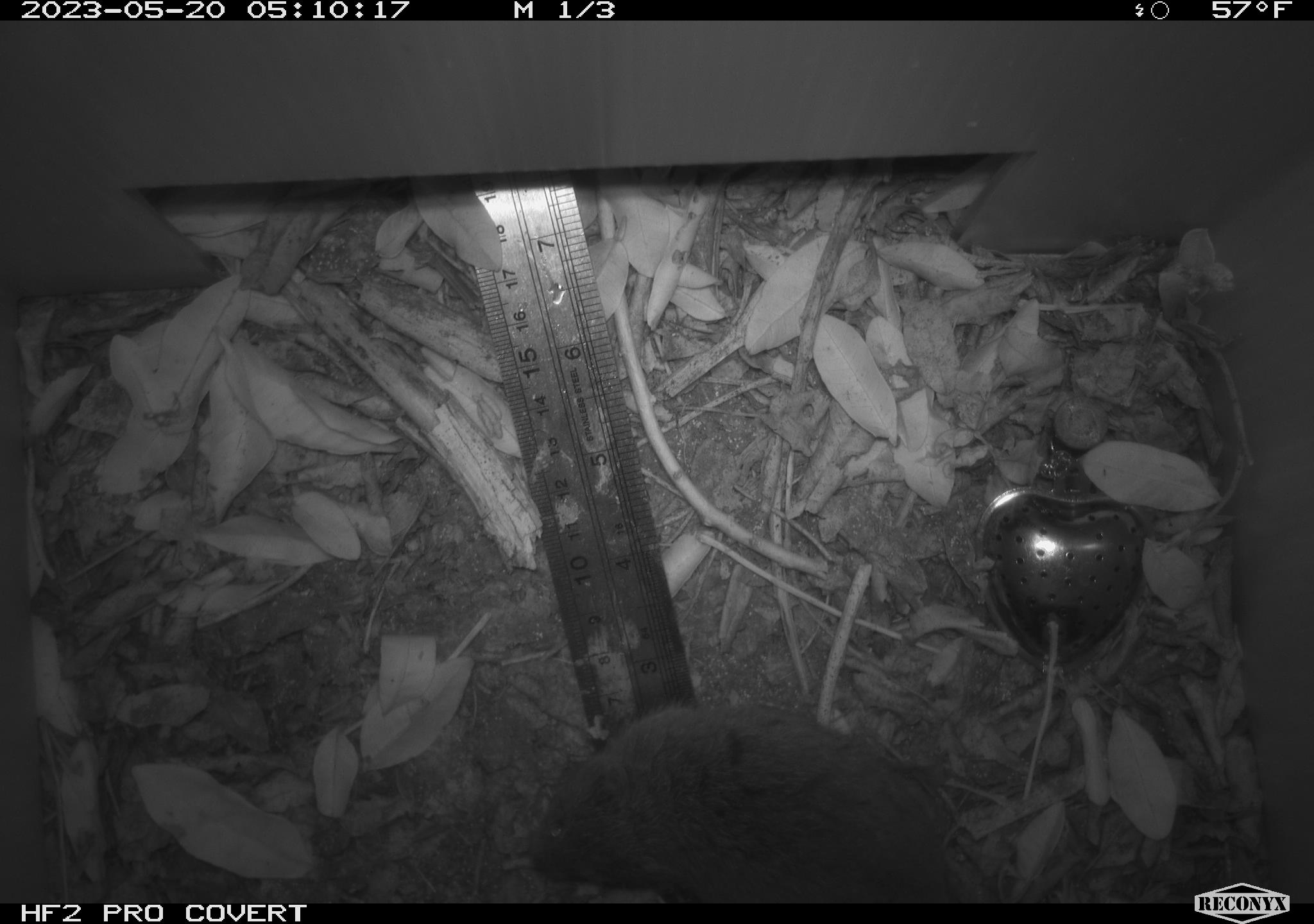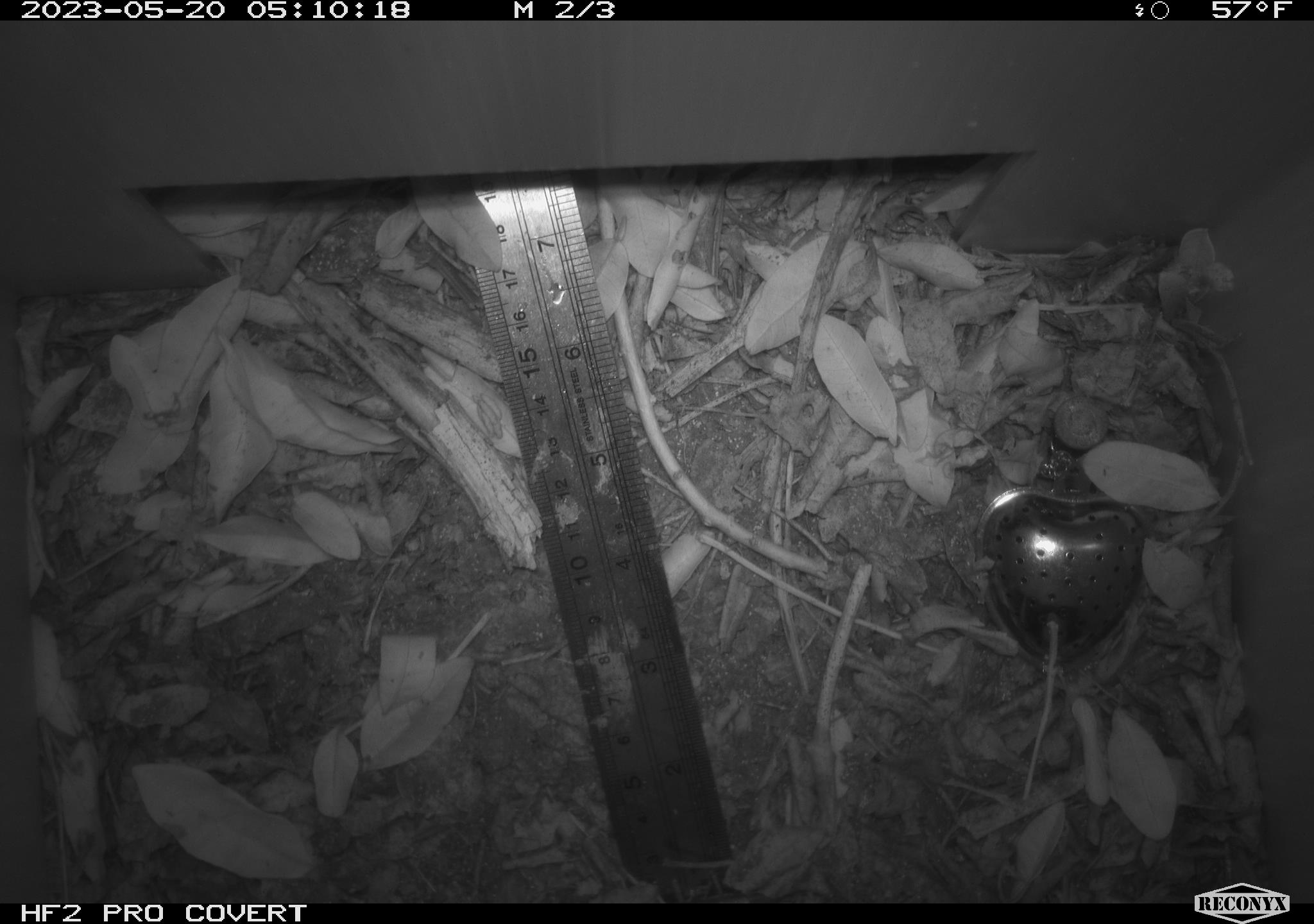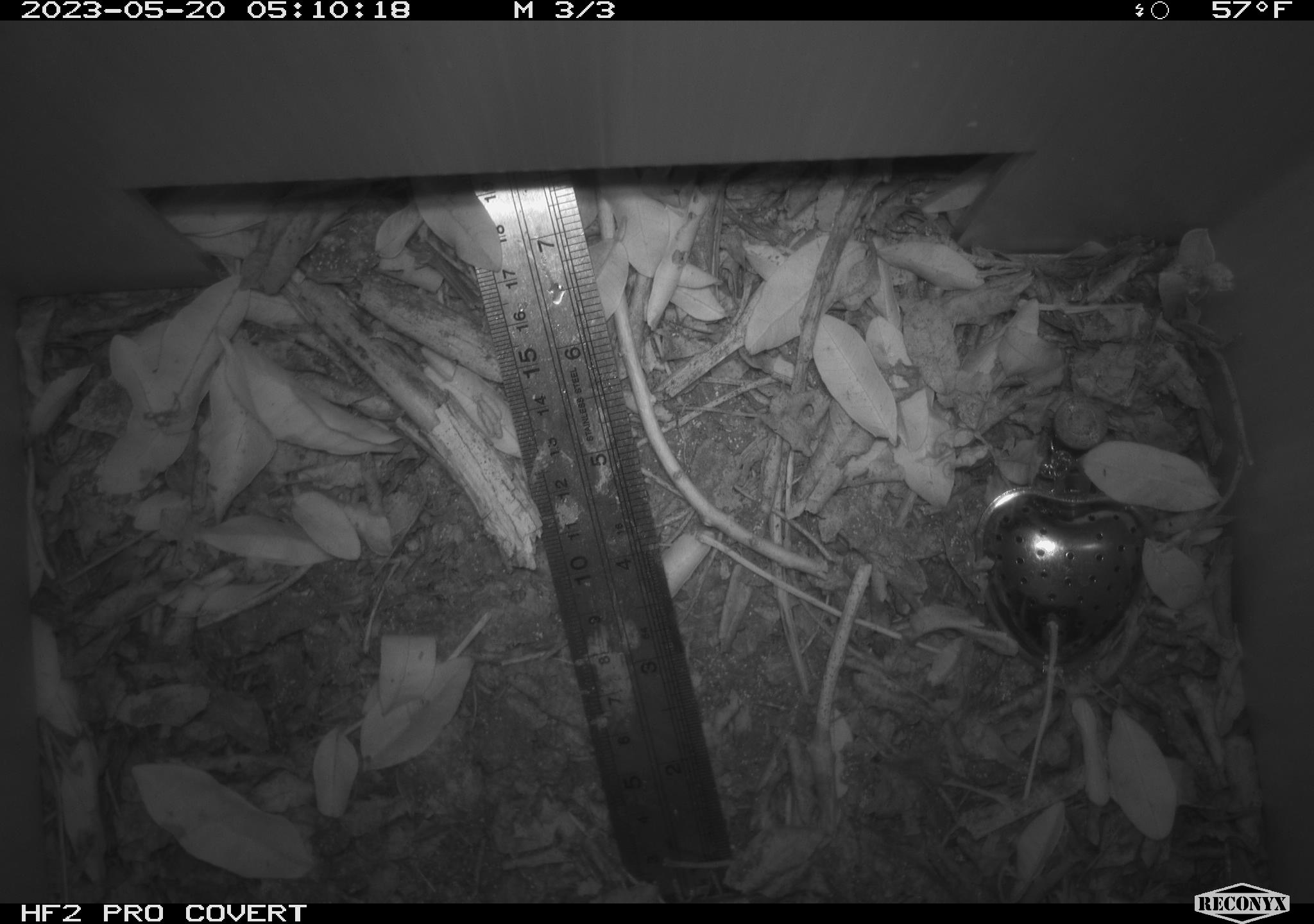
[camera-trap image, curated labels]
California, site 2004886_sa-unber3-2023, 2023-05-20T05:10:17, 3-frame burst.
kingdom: Animalia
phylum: Chordata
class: Mammalia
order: Rodentia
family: Cricetidae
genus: Microtus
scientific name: Microtus californicus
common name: california vole